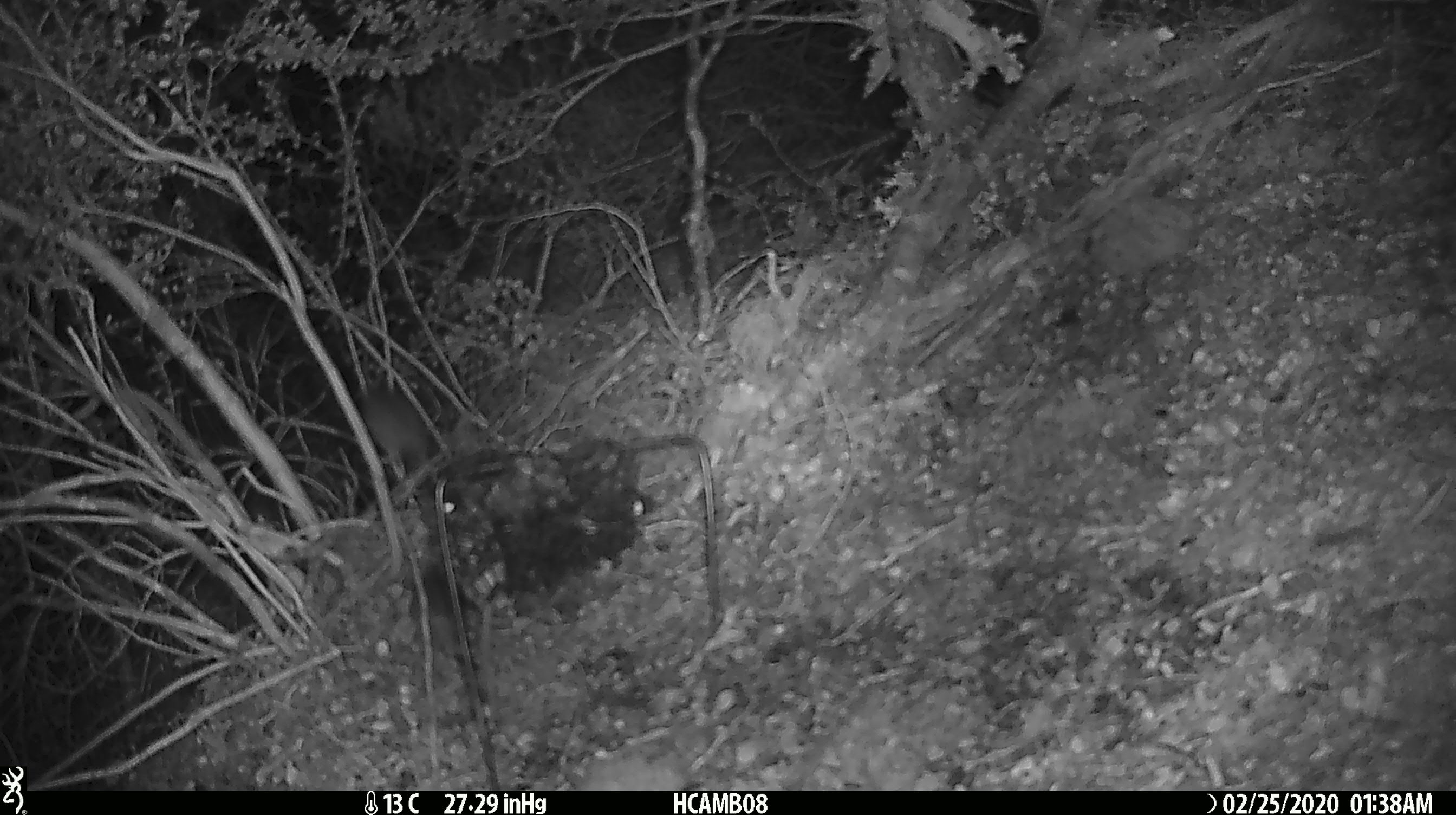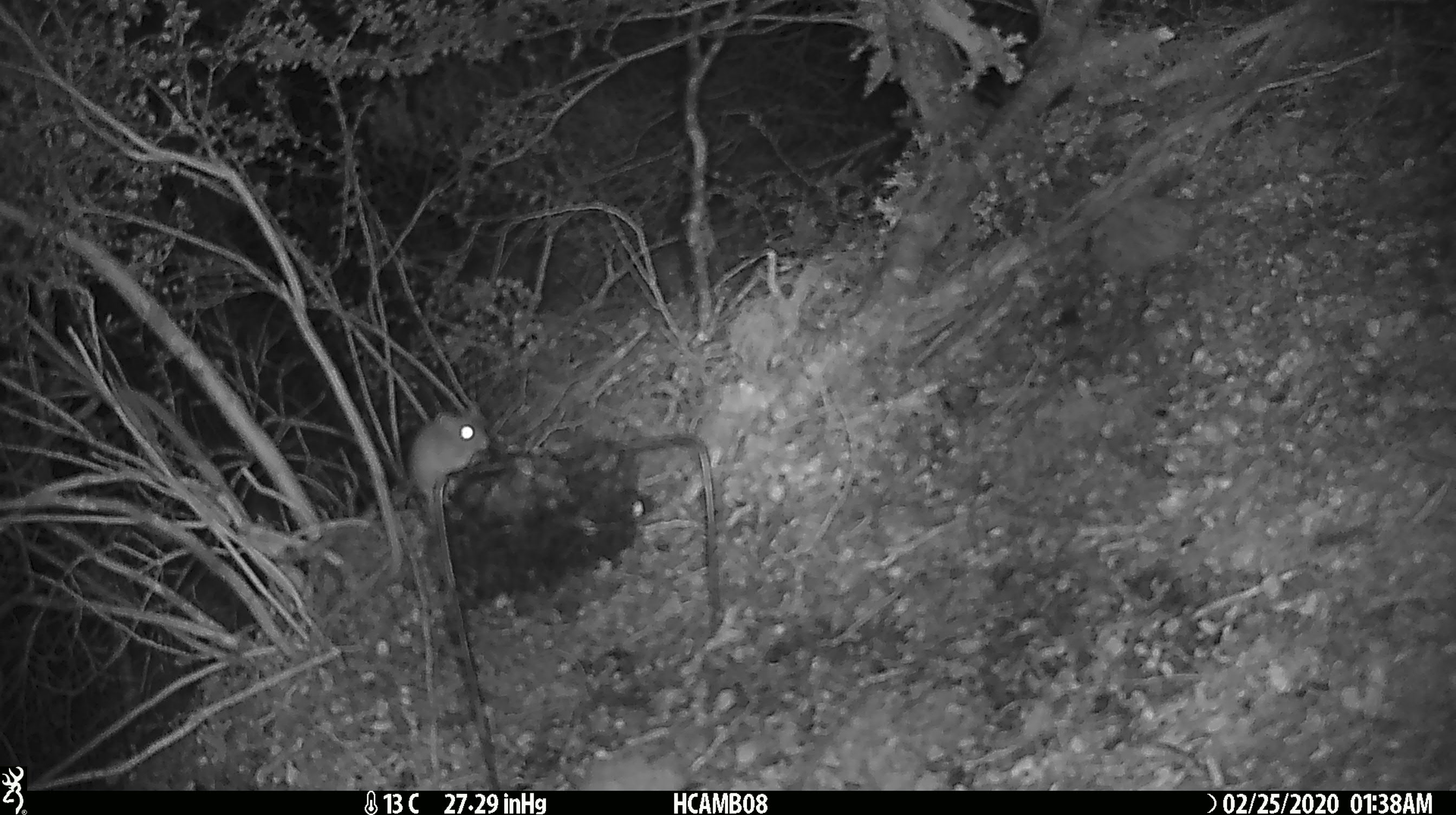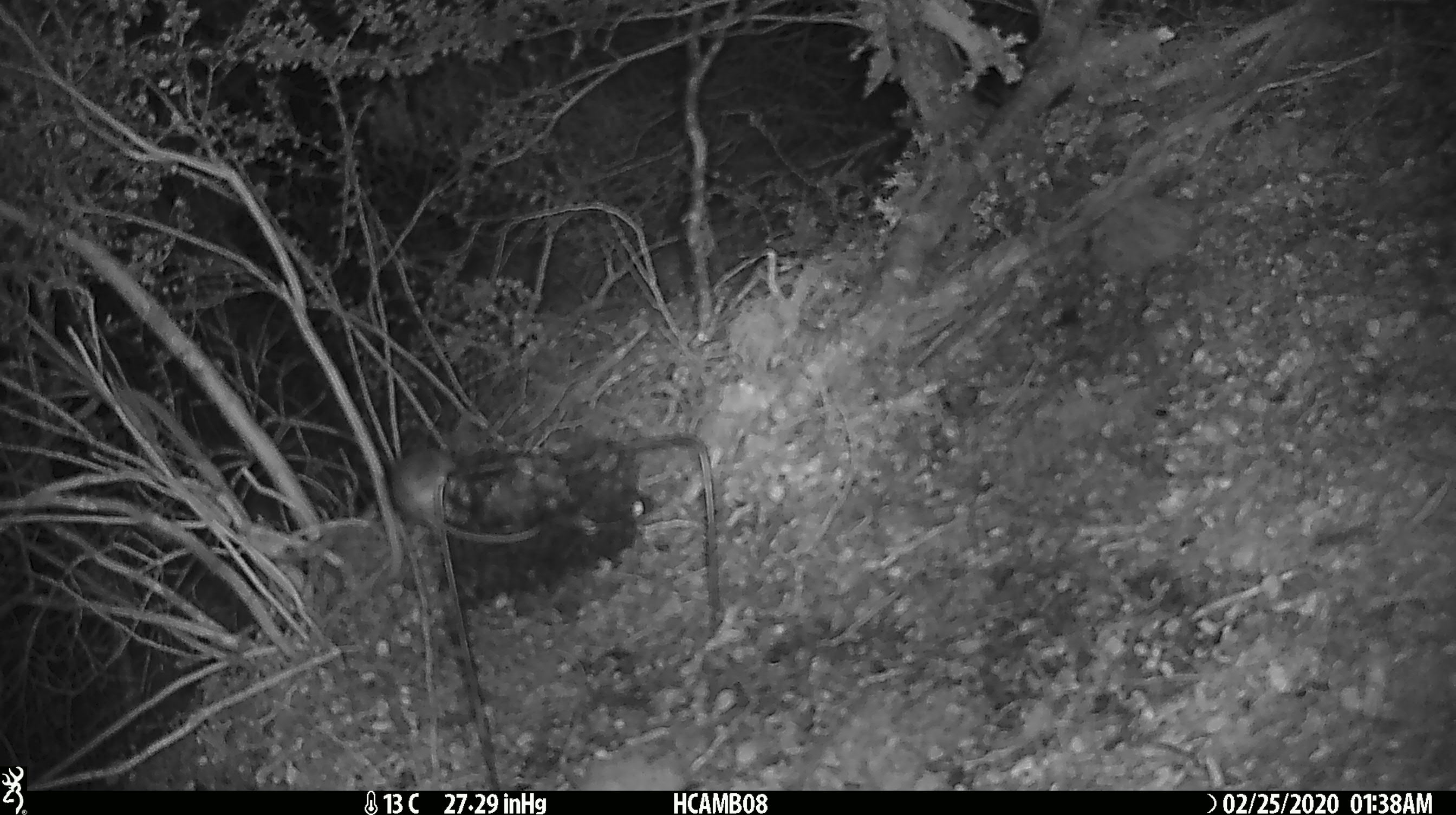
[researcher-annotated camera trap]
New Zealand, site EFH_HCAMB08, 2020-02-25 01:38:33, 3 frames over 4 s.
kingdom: Animalia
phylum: Chordata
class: Mammalia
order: Rodentia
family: Muridae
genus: Mus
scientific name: Mus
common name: mouse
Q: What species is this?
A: Mouse (Mus).